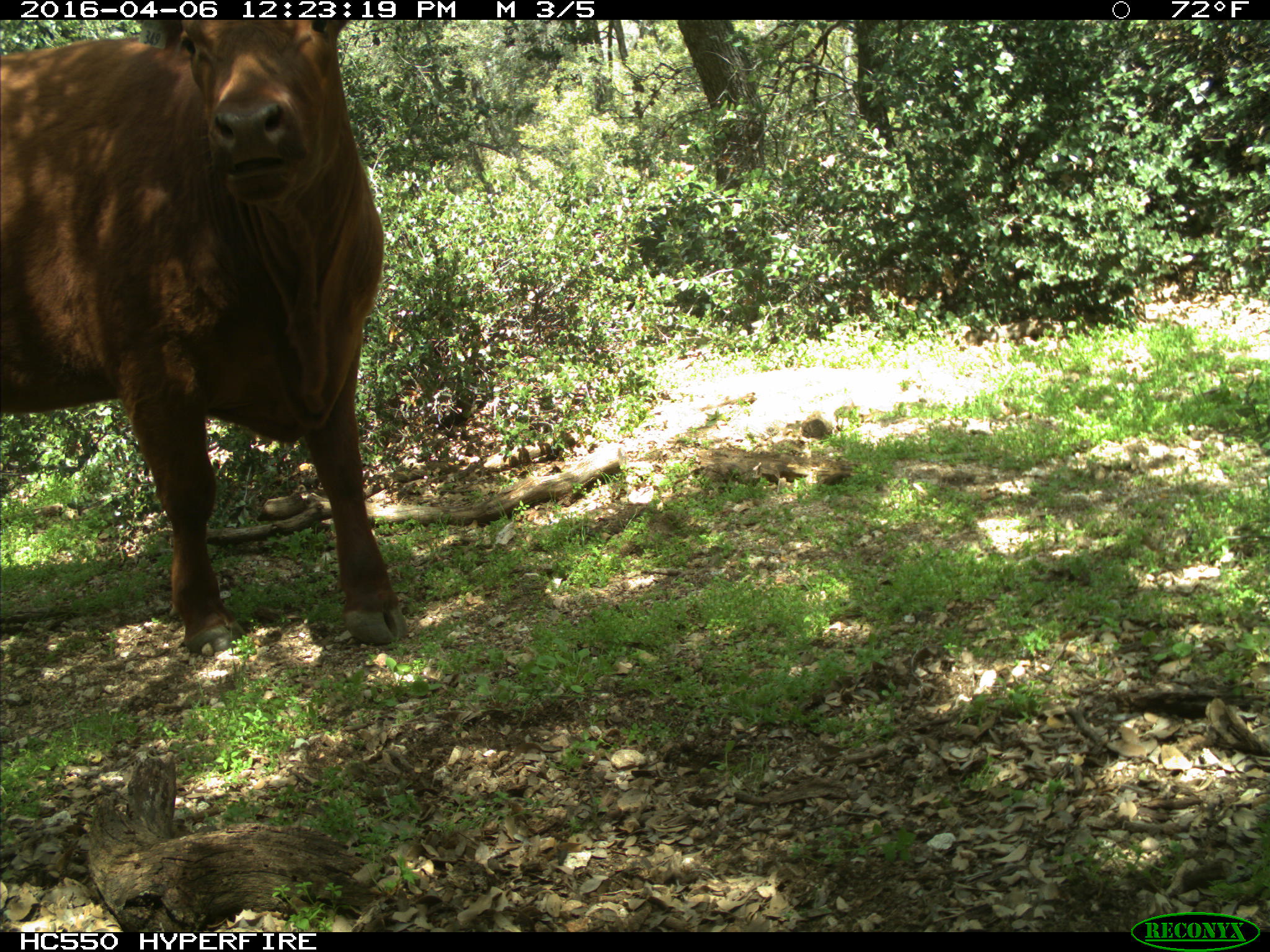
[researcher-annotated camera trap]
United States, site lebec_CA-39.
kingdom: Animalia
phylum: Chordata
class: Mammalia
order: Artiodactyla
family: Bovidae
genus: Bos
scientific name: Bos taurus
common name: domestic cow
Bos taurus (domestic cow).